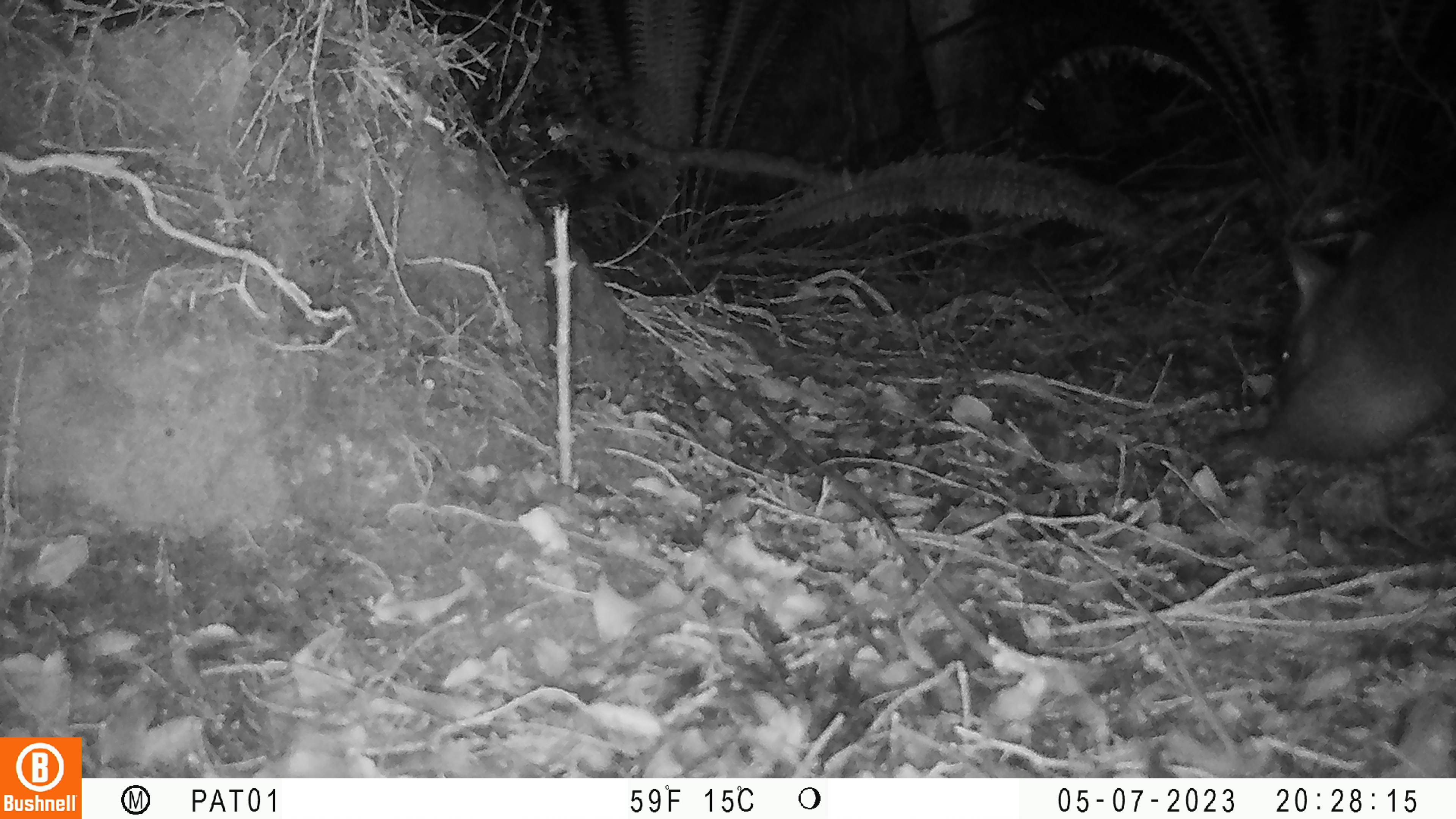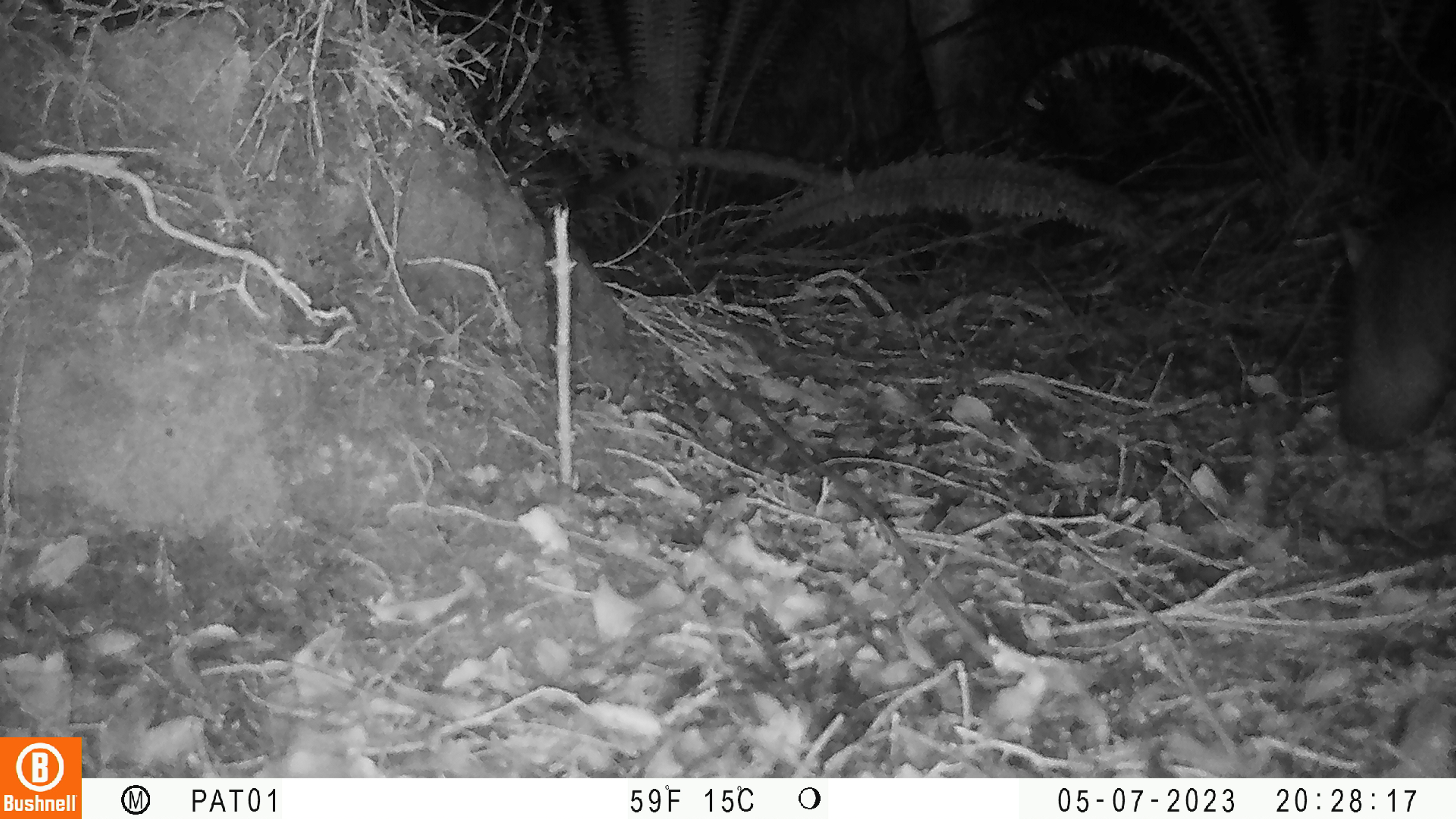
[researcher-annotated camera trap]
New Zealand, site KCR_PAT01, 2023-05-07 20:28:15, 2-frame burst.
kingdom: Animalia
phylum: Chordata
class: Mammalia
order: Diprotodontia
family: Phalangeridae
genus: Trichosurus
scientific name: Trichosurus vulpecula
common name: common brushtail possum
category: possum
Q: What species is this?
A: Possum (common brushtail possum) (Trichosurus vulpecula).